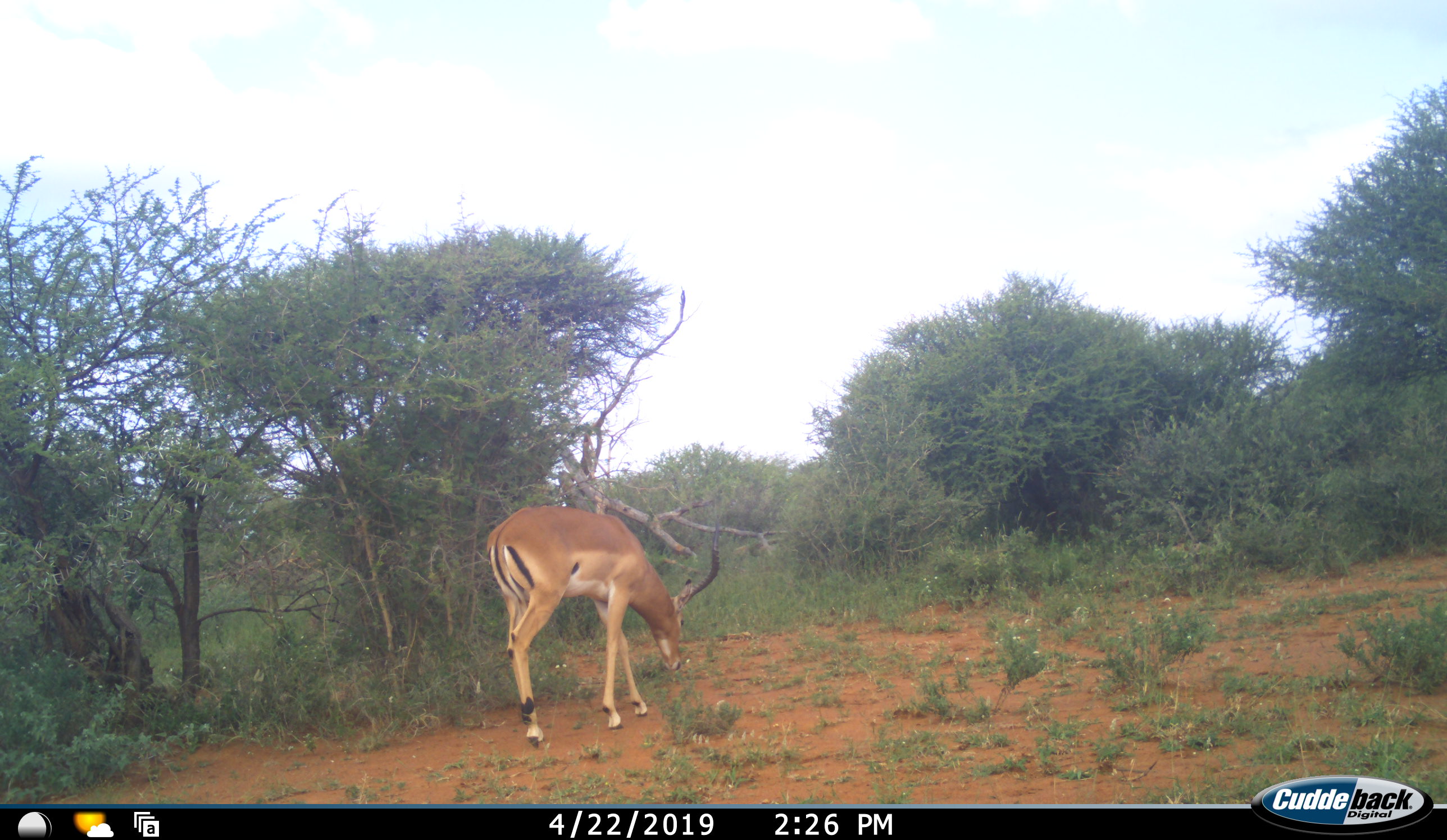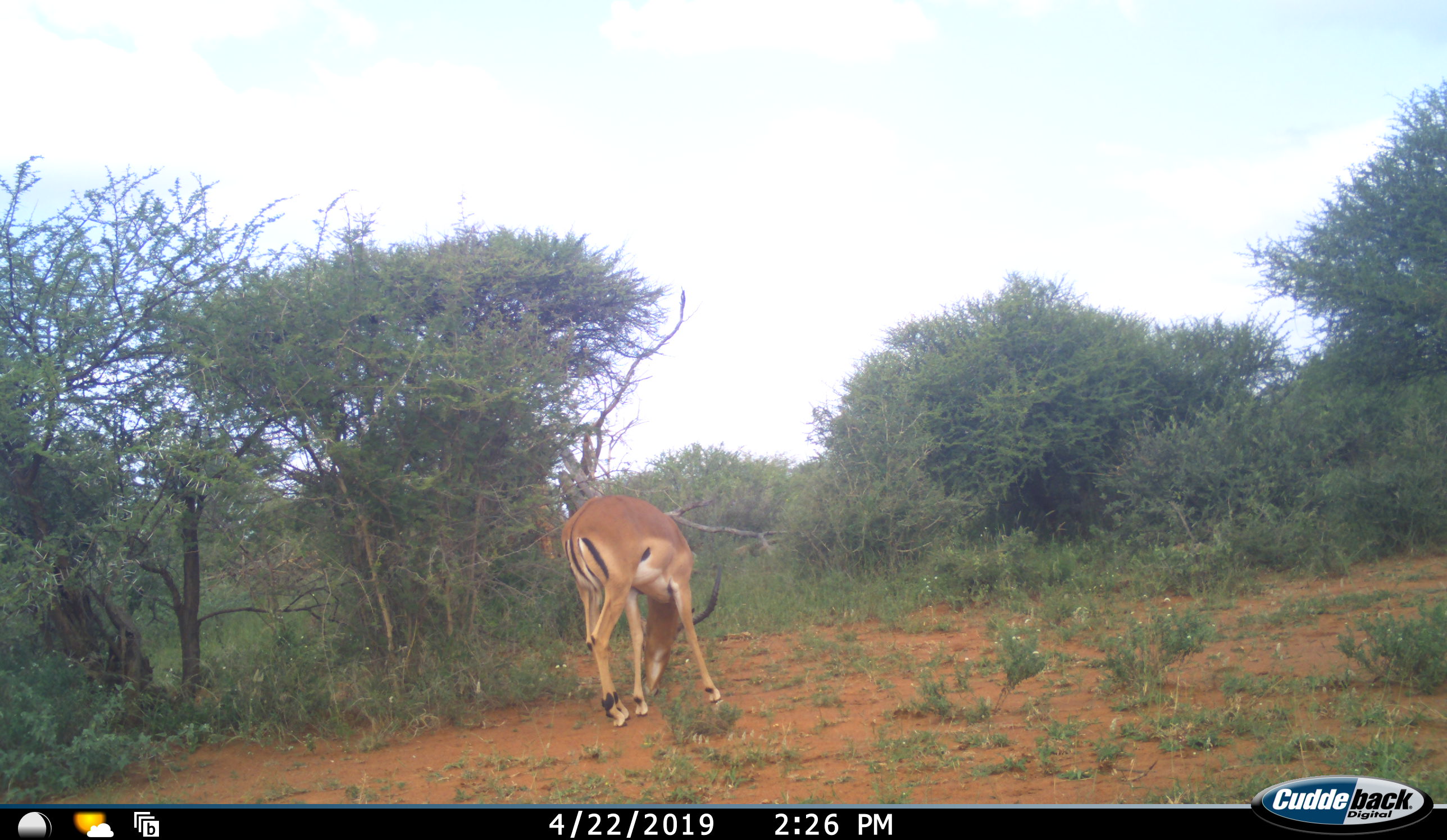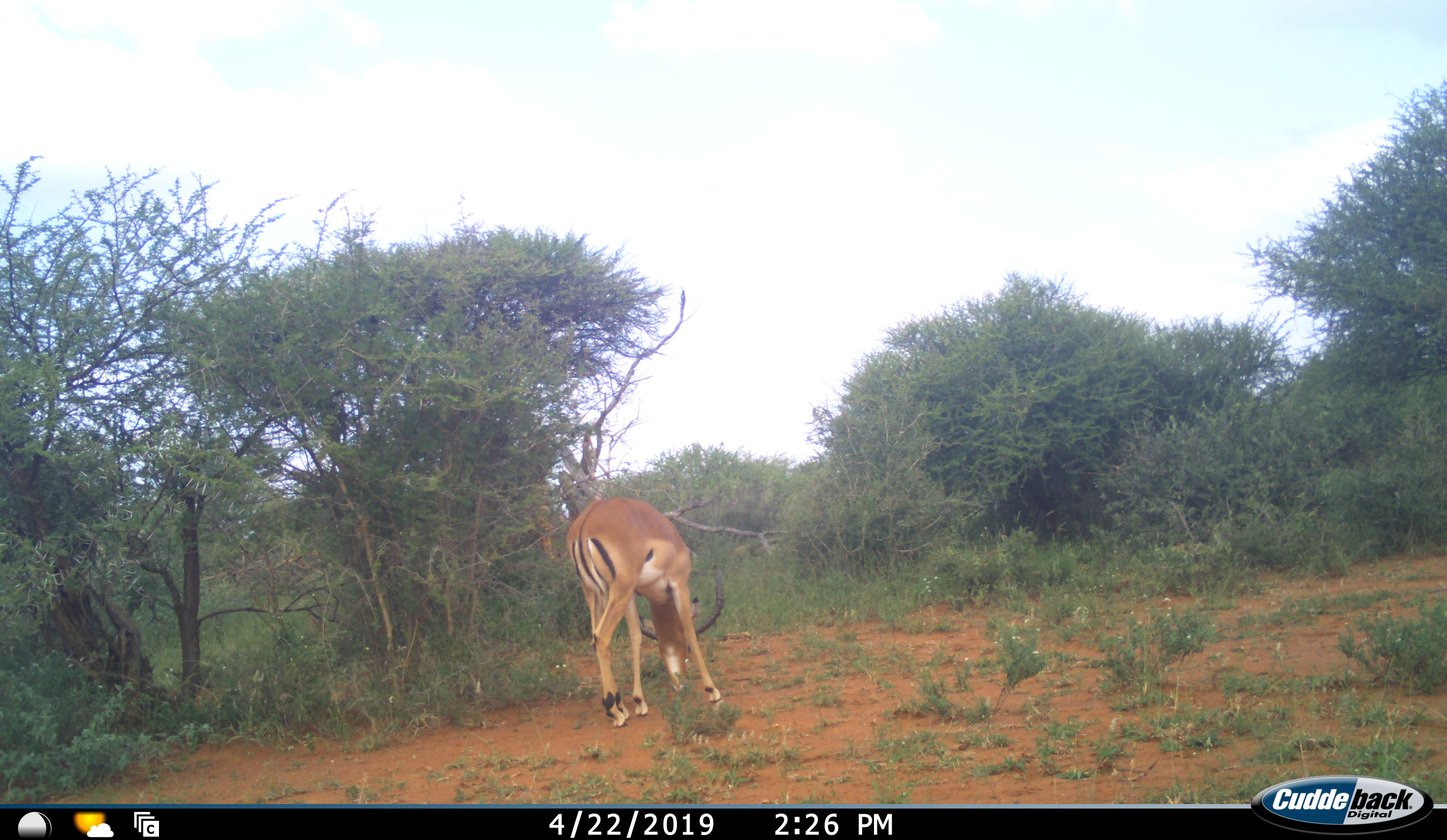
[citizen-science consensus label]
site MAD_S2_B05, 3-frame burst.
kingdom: Animalia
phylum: Chordata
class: Mammalia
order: Artiodactyla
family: Bovidae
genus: Aepyceros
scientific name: Aepyceros melampus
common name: impala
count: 1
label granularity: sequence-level